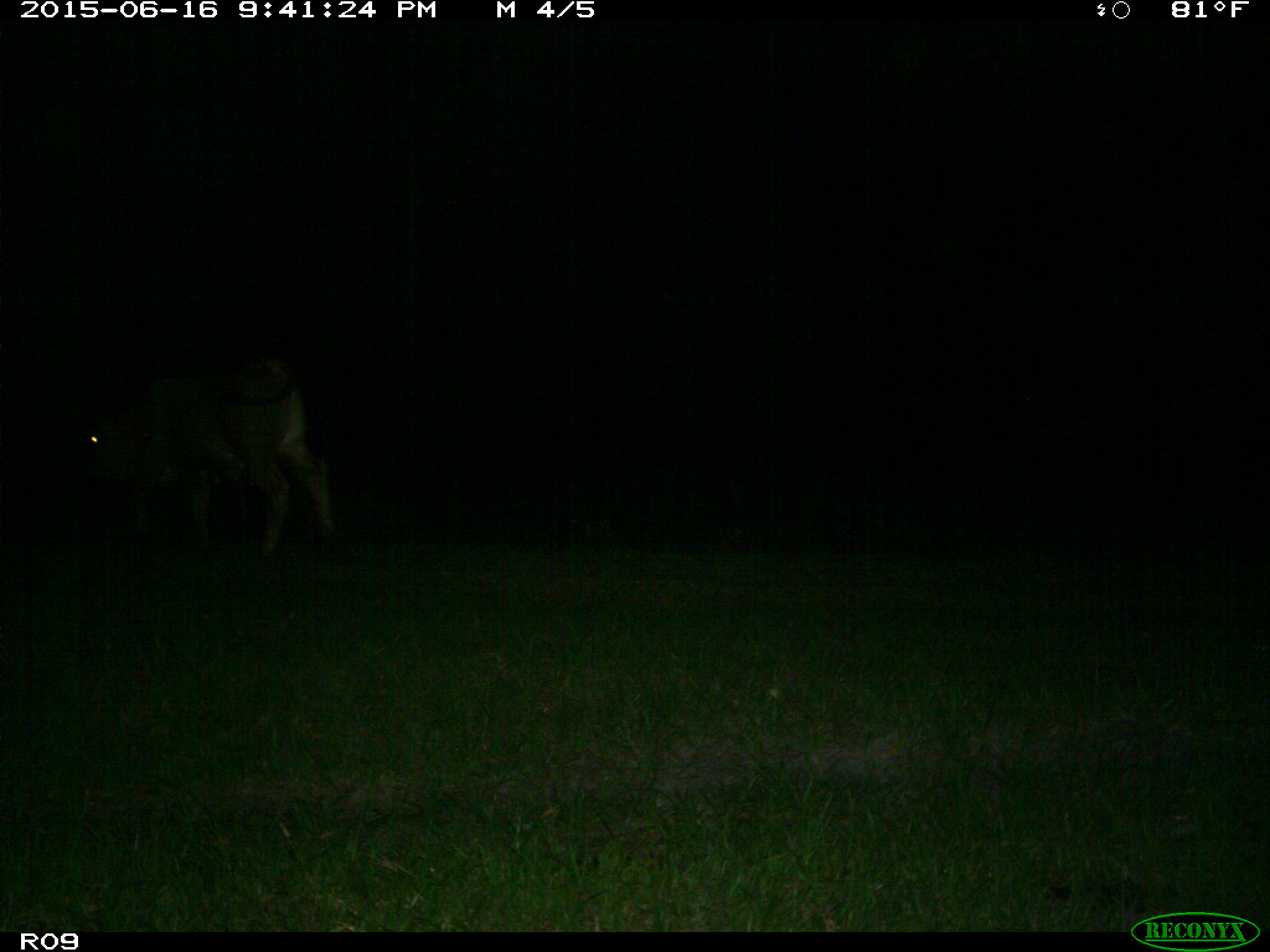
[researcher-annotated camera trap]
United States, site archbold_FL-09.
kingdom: Animalia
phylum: Chordata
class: Mammalia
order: Artiodactyla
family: Bovidae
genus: Bos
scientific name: Bos taurus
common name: domestic cow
Bos taurus (domestic cow).